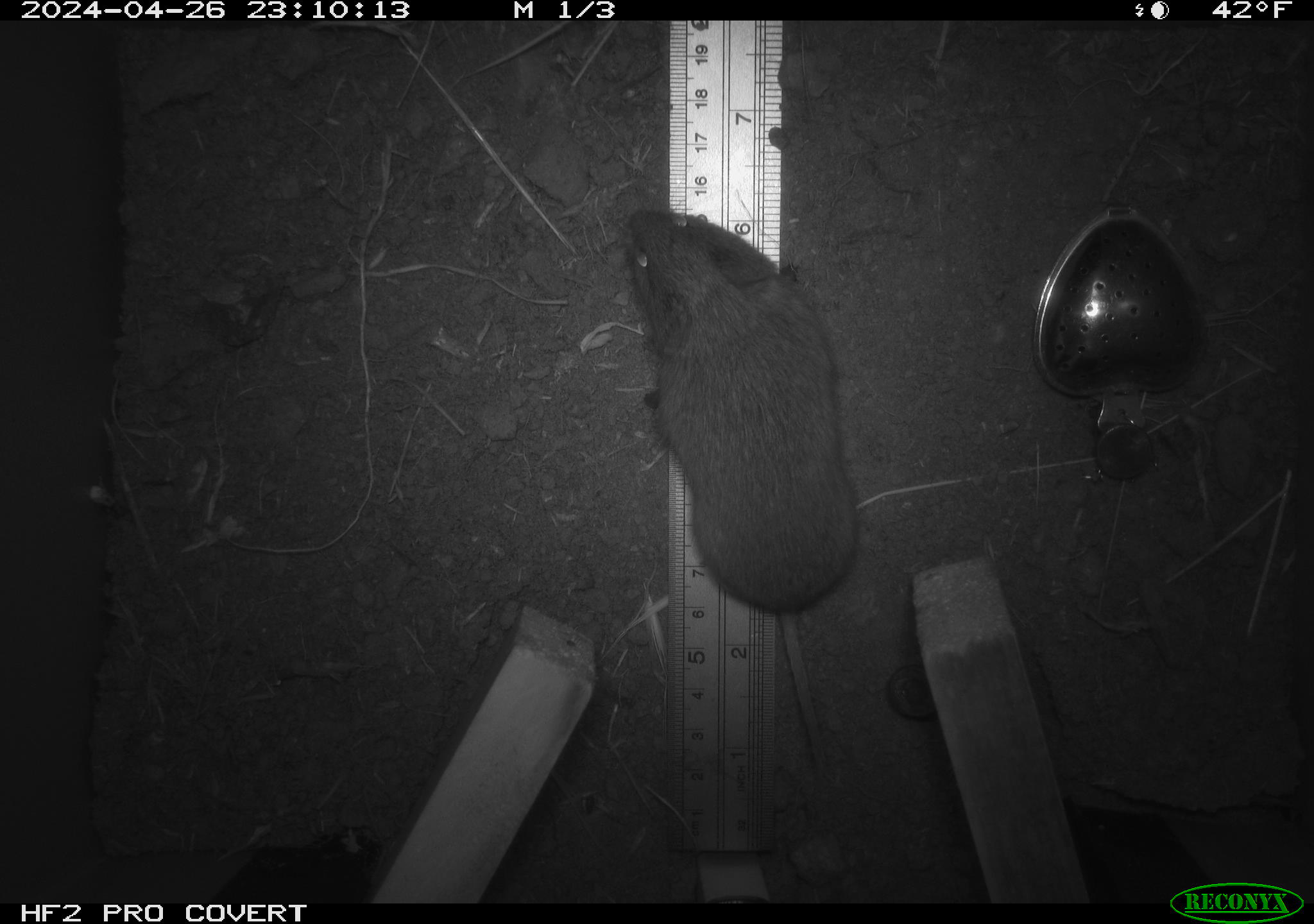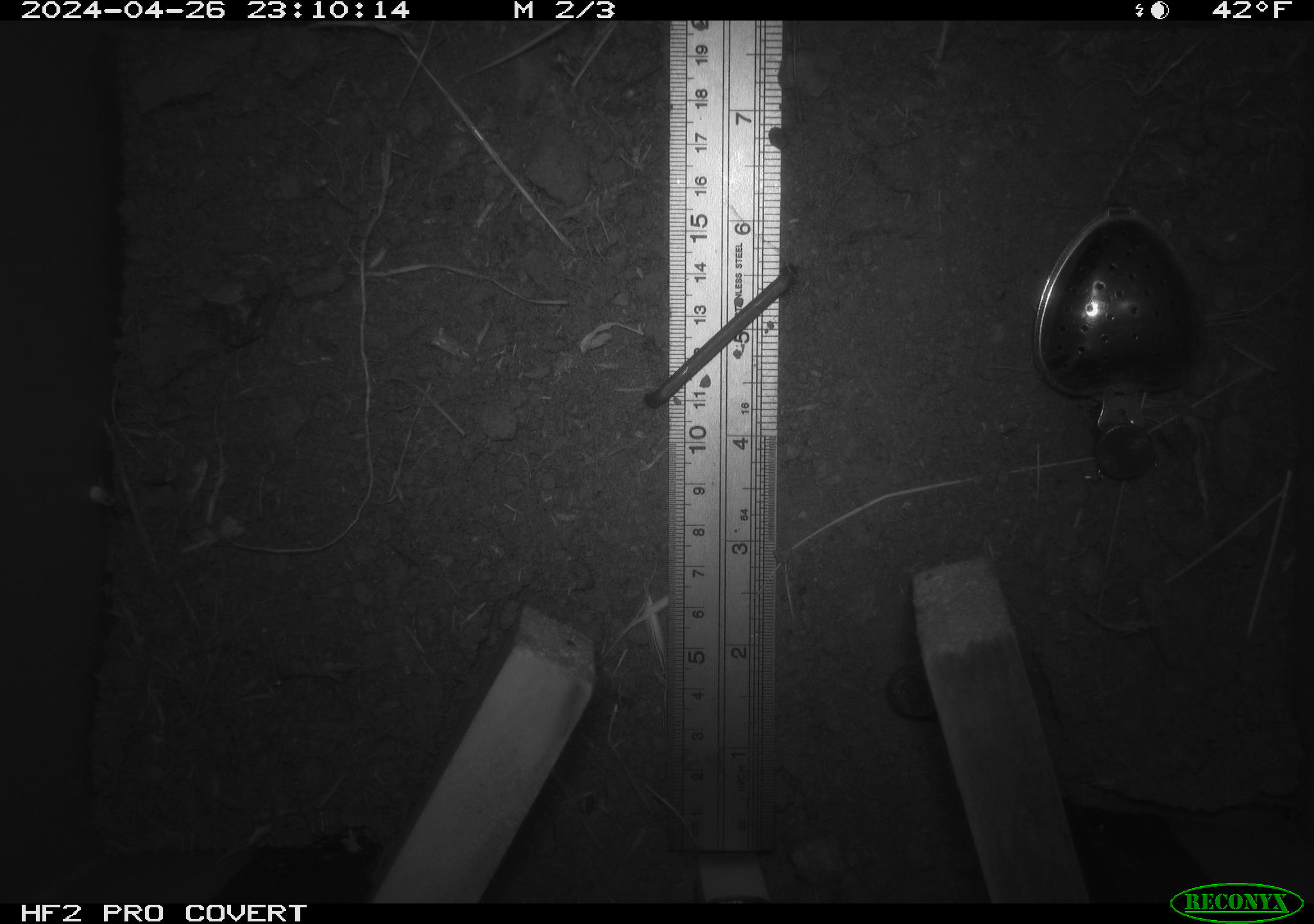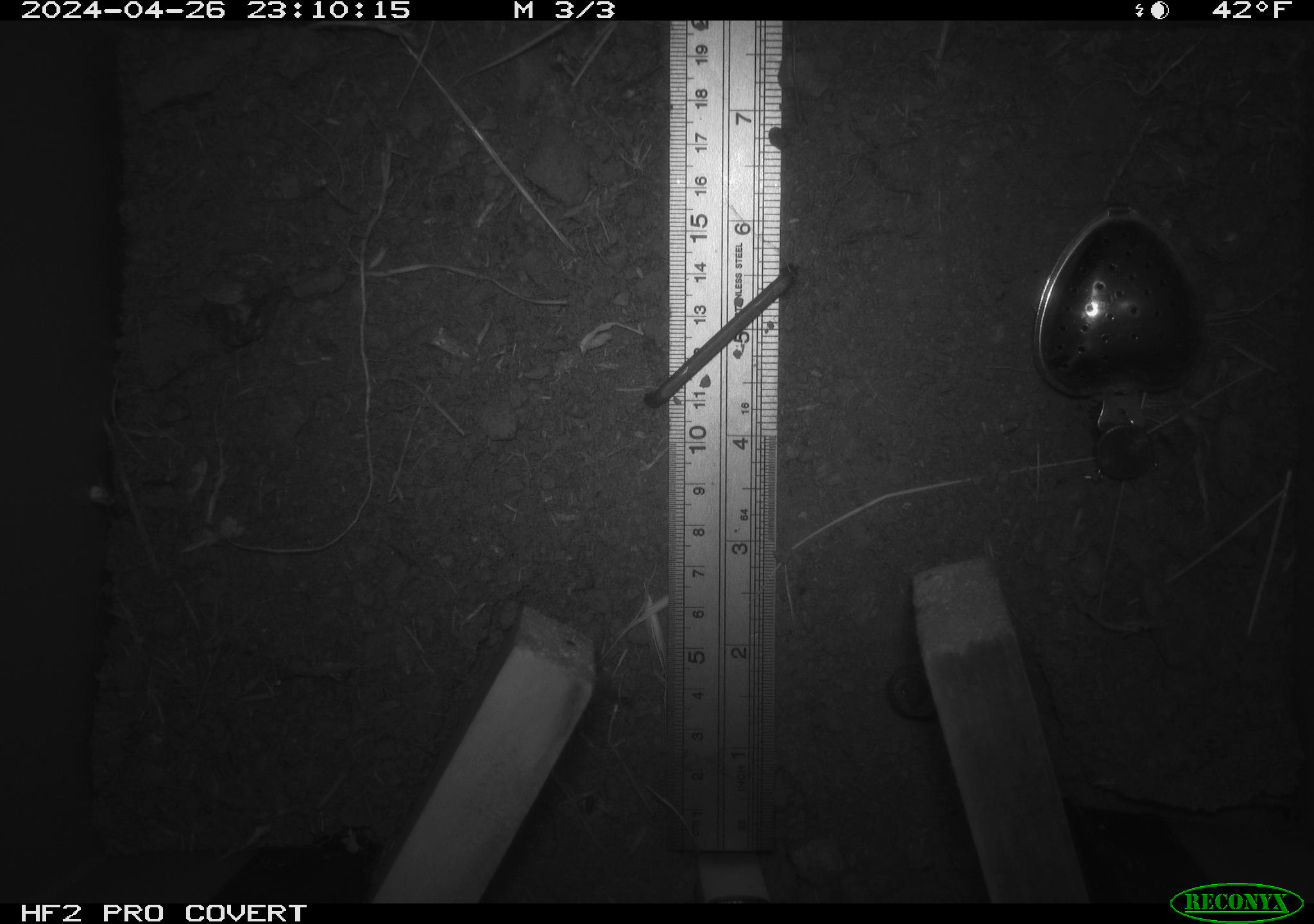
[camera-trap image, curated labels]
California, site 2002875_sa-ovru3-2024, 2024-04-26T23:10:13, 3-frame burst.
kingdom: Animalia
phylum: Chordata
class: Mammalia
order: Rodentia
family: Cricetidae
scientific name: Arvicolinae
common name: voles, lemmings, and muskrats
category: arvicolinae subfamily